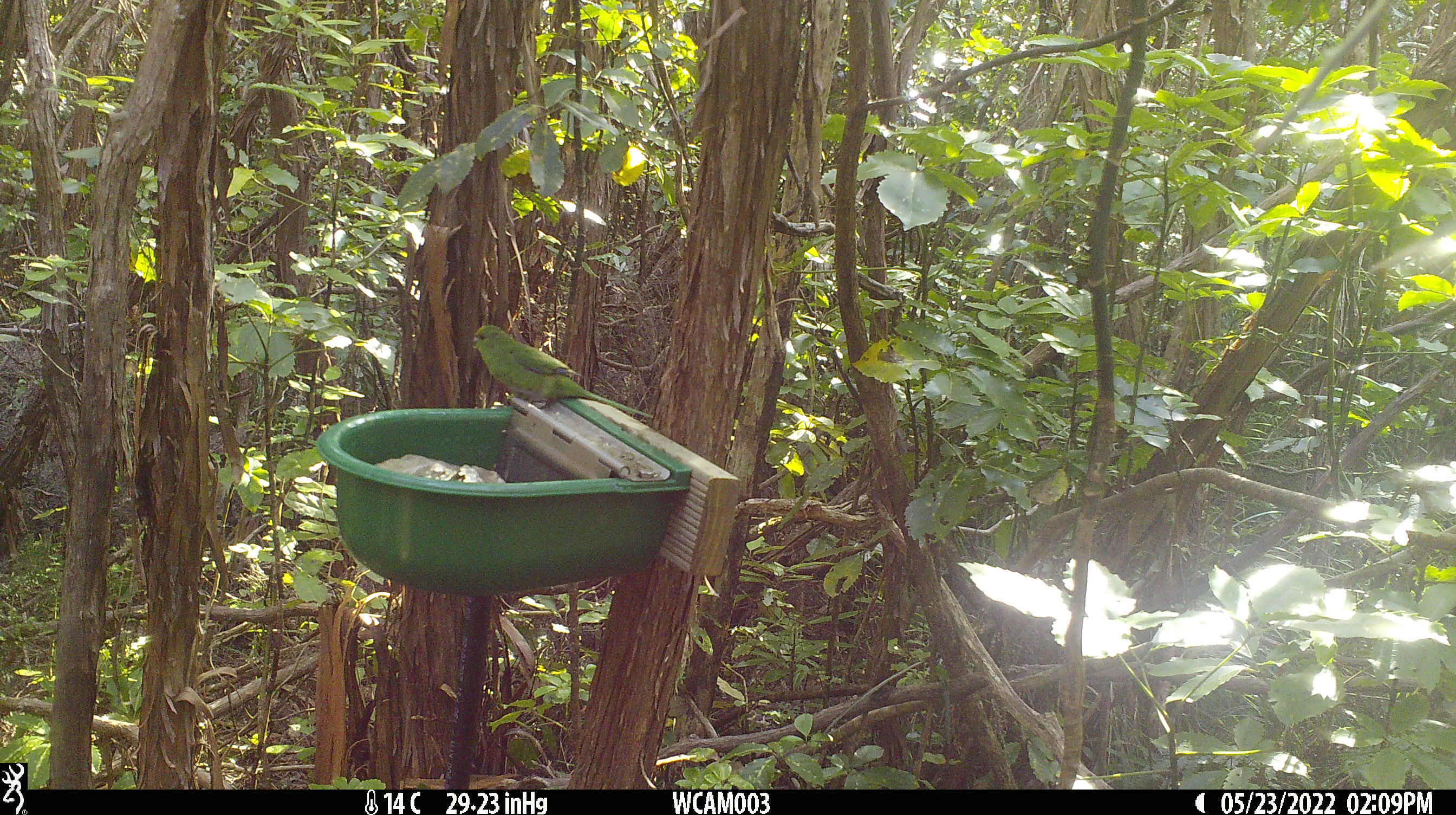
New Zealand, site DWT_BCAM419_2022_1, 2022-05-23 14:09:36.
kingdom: Animalia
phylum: Chordata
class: Aves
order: Psittaciformes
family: Psittaculidae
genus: Cyanoramphus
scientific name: Cyanoramphus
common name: parakeet